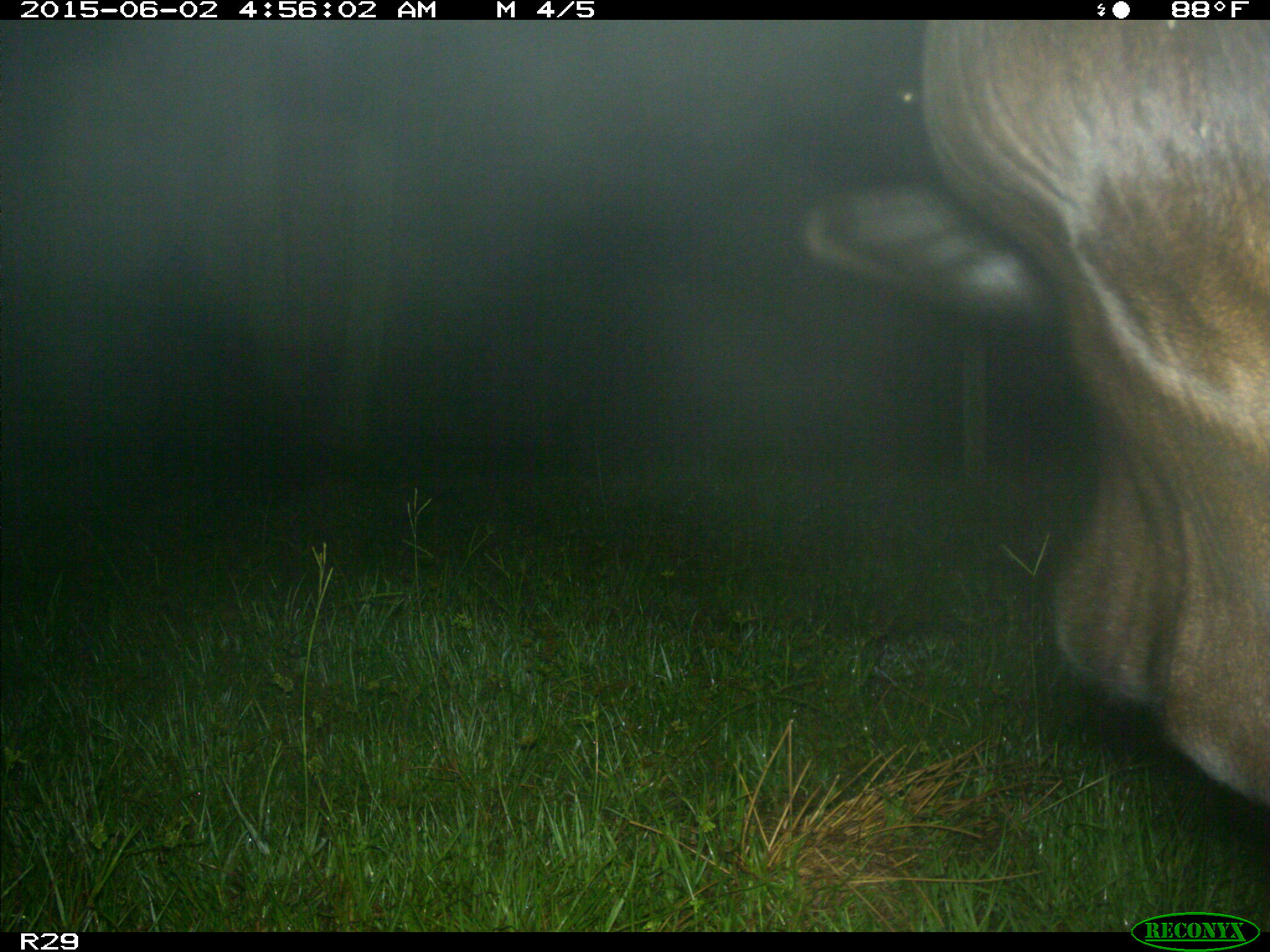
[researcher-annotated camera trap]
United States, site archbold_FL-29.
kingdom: Animalia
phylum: Chordata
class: Mammalia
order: Artiodactyla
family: Bovidae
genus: Bos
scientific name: Bos taurus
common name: domestic cow